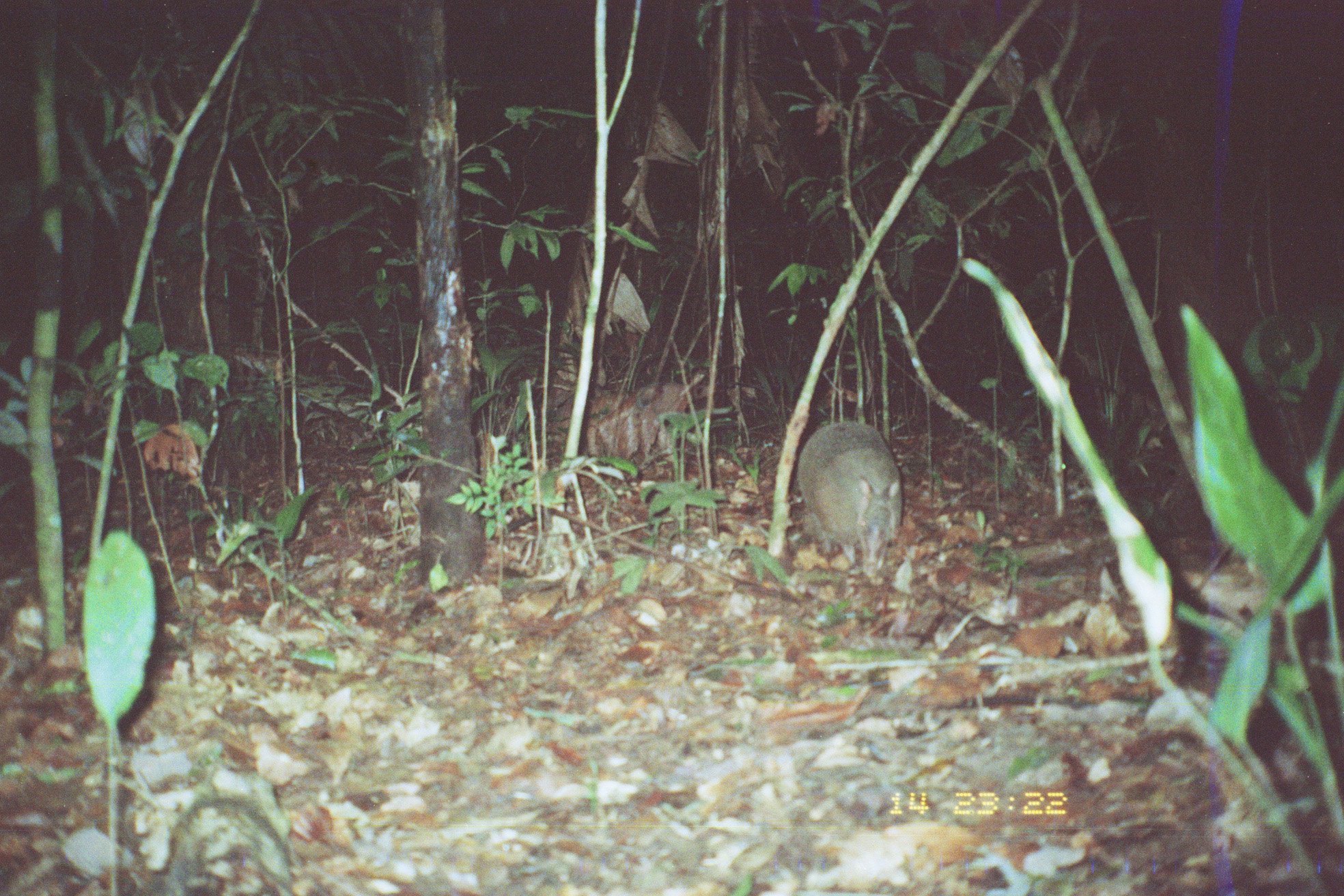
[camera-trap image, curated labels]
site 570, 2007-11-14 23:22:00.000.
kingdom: Animalia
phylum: Chordata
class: Mammalia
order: Cingulata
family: Dasypodidae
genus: Dasypus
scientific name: Dasypus novemcinctus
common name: nine-banded armadillo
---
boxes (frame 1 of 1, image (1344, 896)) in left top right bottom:
dasypus novemcinctus: 796 419 902 586